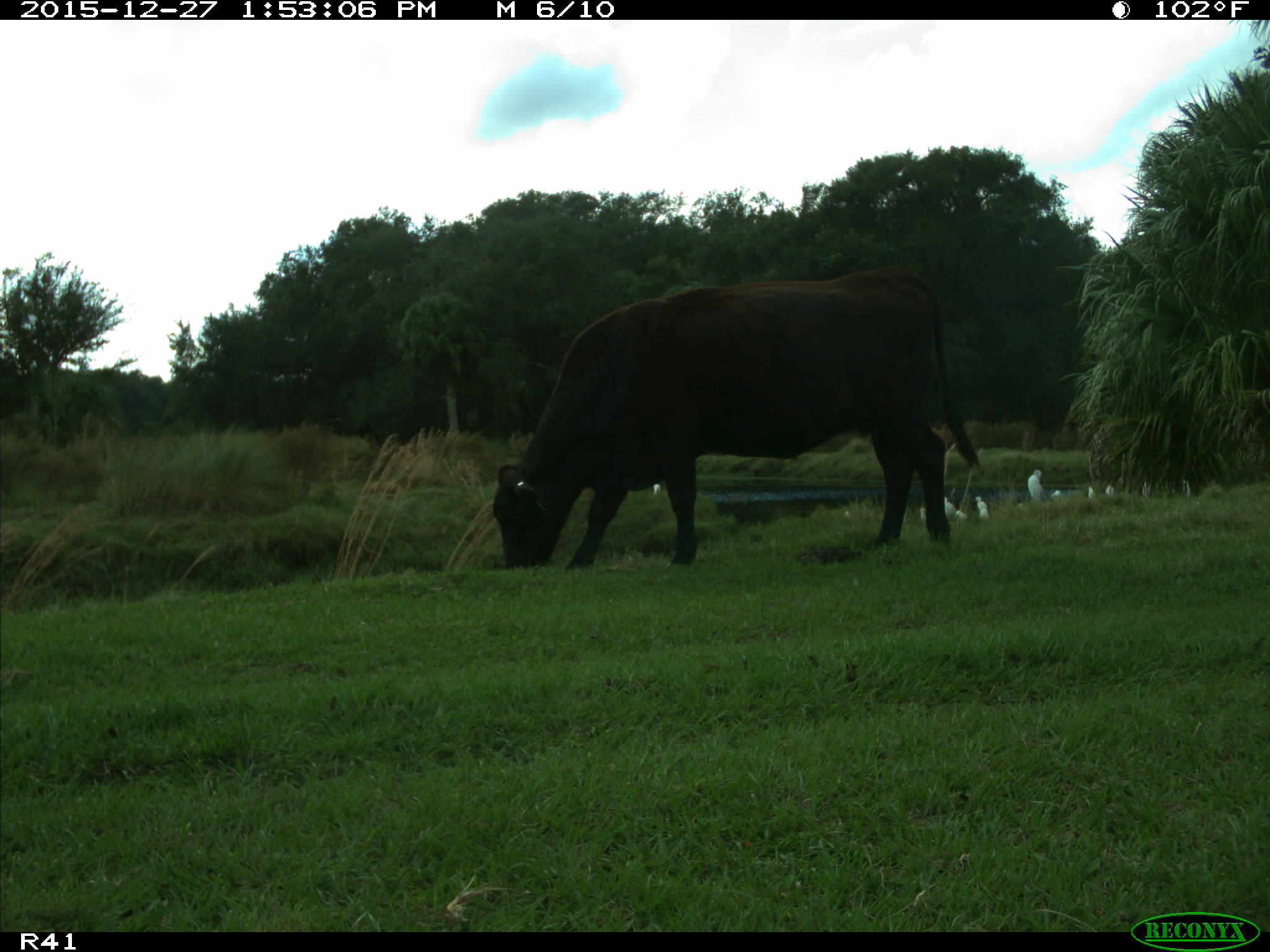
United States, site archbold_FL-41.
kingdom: Animalia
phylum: Chordata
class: Mammalia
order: Artiodactyla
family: Bovidae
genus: Bos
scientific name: Bos taurus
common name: domestic cow